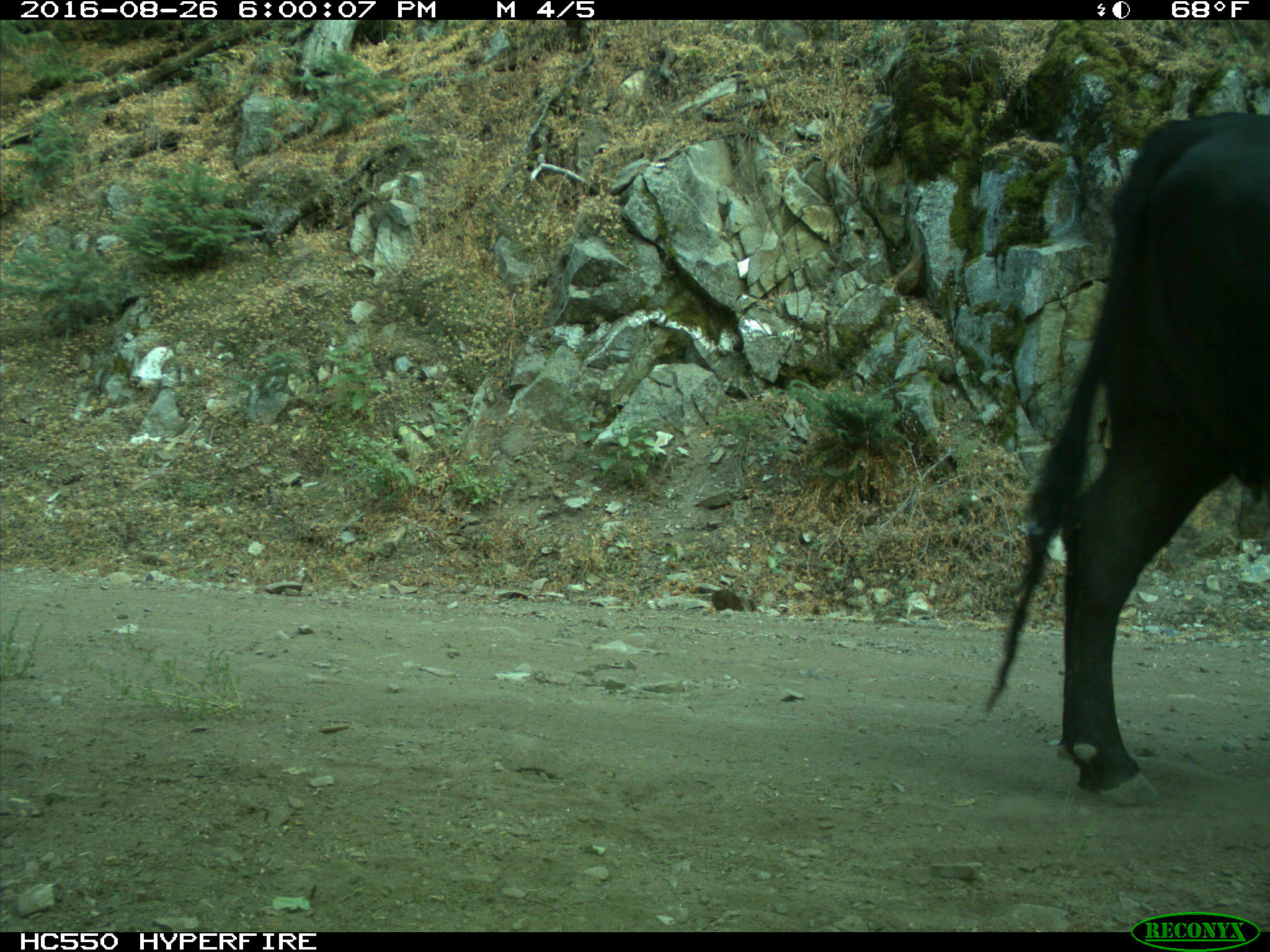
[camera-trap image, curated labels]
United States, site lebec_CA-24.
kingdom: Animalia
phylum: Chordata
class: Mammalia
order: Artiodactyla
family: Bovidae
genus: Bos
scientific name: Bos taurus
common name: domestic cow